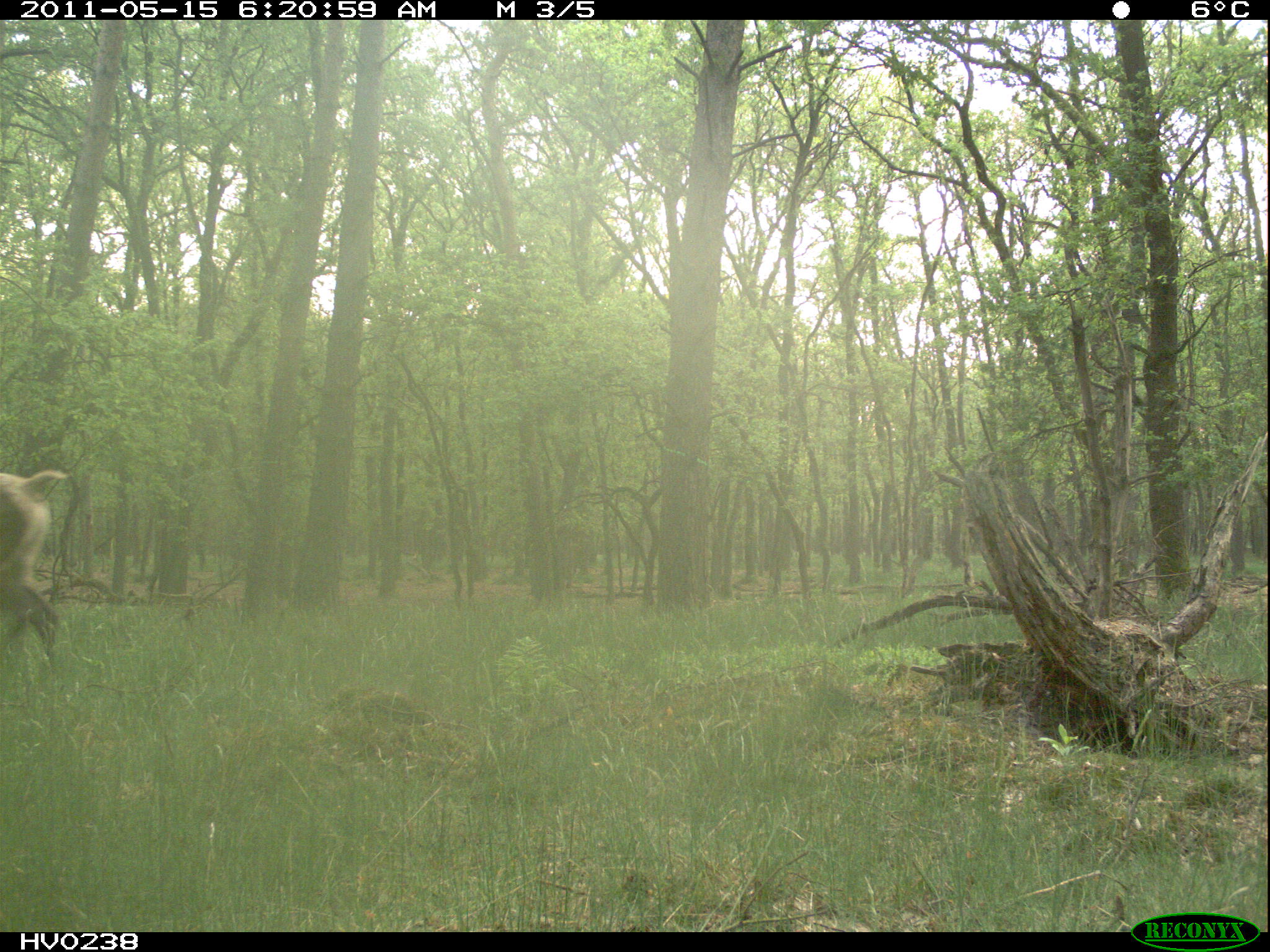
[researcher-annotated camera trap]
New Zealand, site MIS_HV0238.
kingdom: Animalia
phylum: Chordata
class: Mammalia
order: Artiodactyla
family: Cervidae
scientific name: Cervidae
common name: deer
Deer (Cervidae).